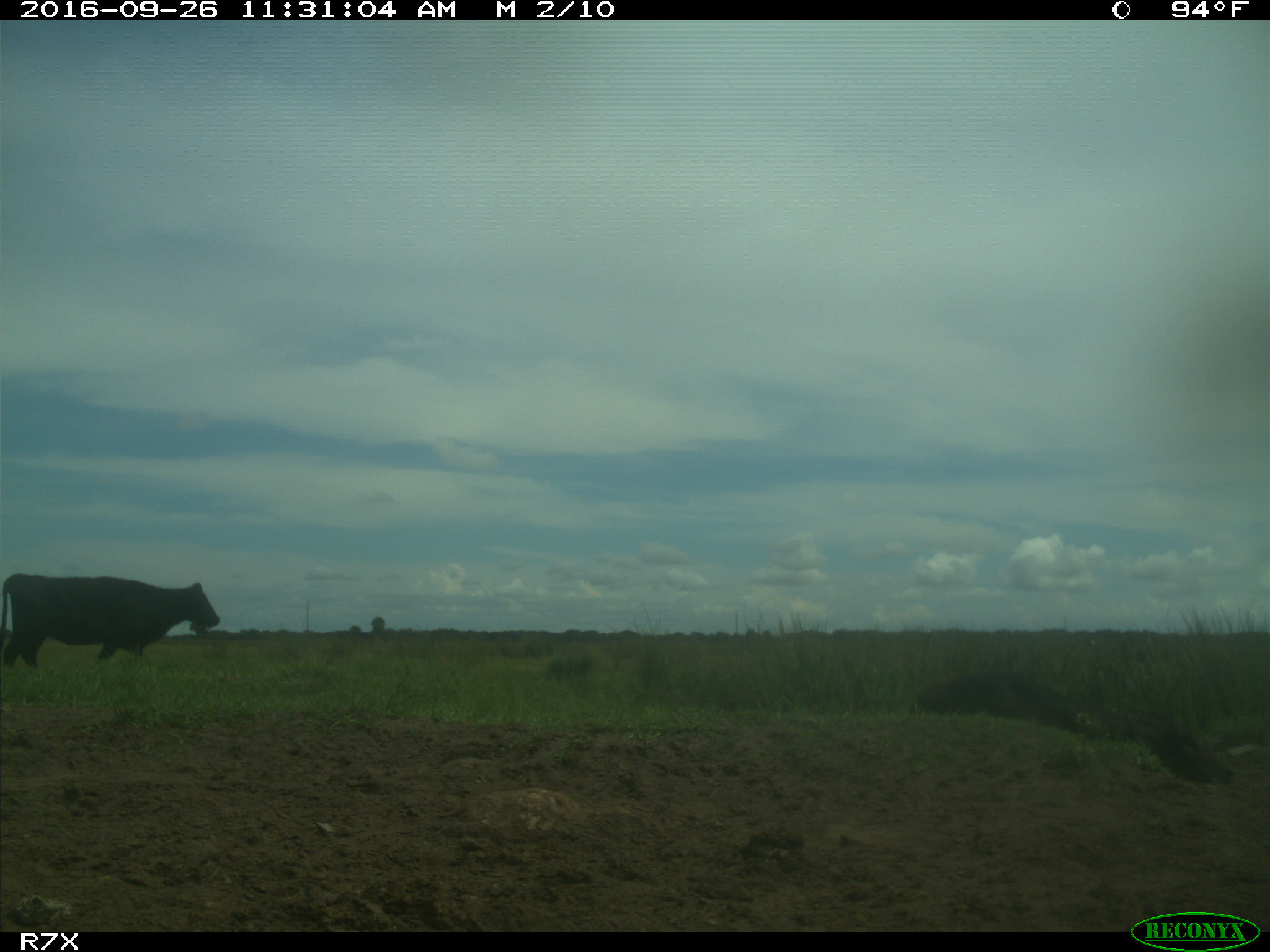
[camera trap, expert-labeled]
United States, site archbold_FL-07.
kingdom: Animalia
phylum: Chordata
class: Mammalia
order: Artiodactyla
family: Bovidae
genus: Bos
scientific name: Bos taurus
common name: domestic cow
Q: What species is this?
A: Bos taurus (domestic cow).